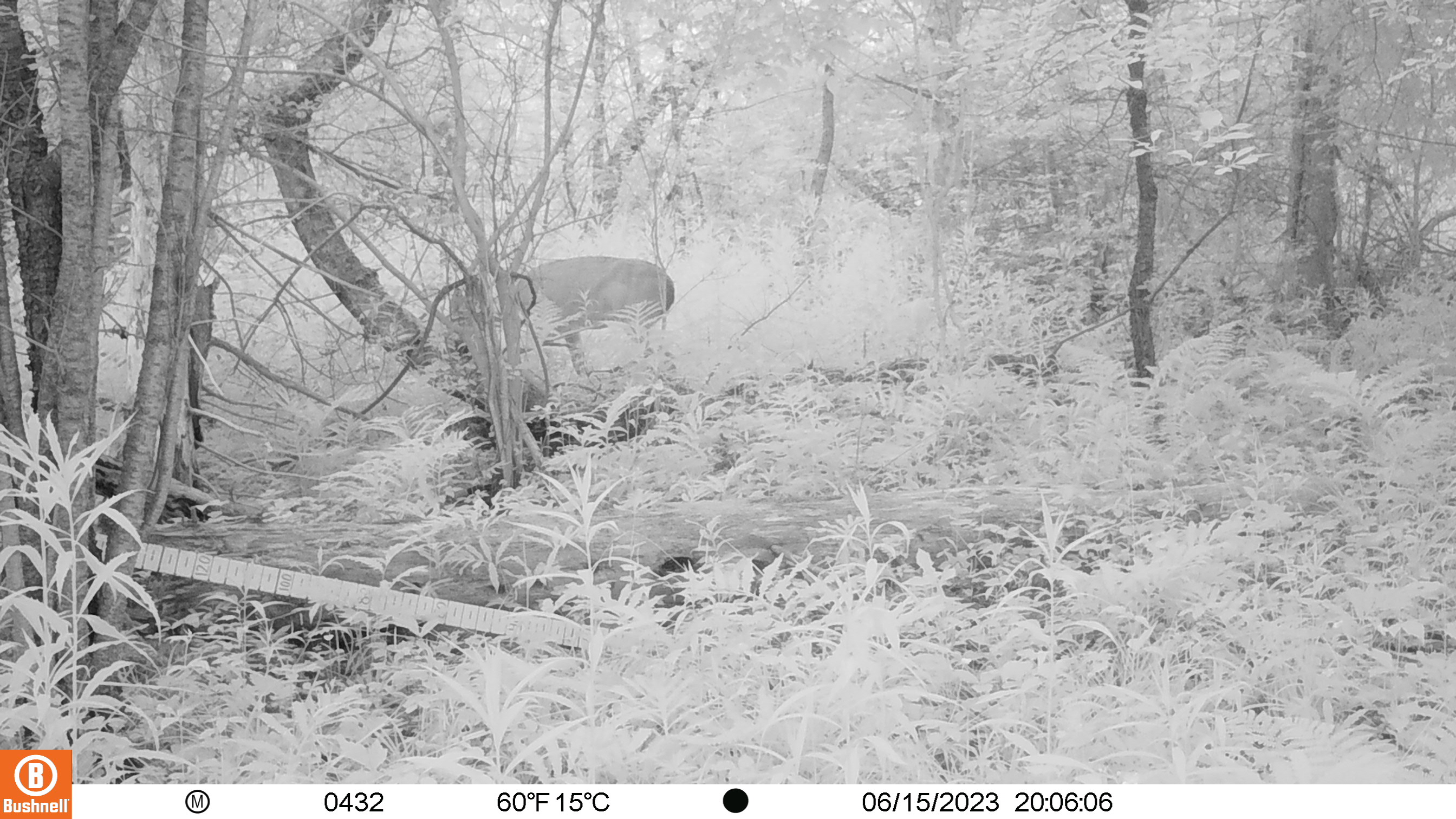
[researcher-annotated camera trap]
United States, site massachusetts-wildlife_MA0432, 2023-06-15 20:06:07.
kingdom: Animalia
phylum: Chordata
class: Mammalia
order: Artiodactyla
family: Cervidae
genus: Odocoileus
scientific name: Odocoileus virginianus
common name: white-tailed deer